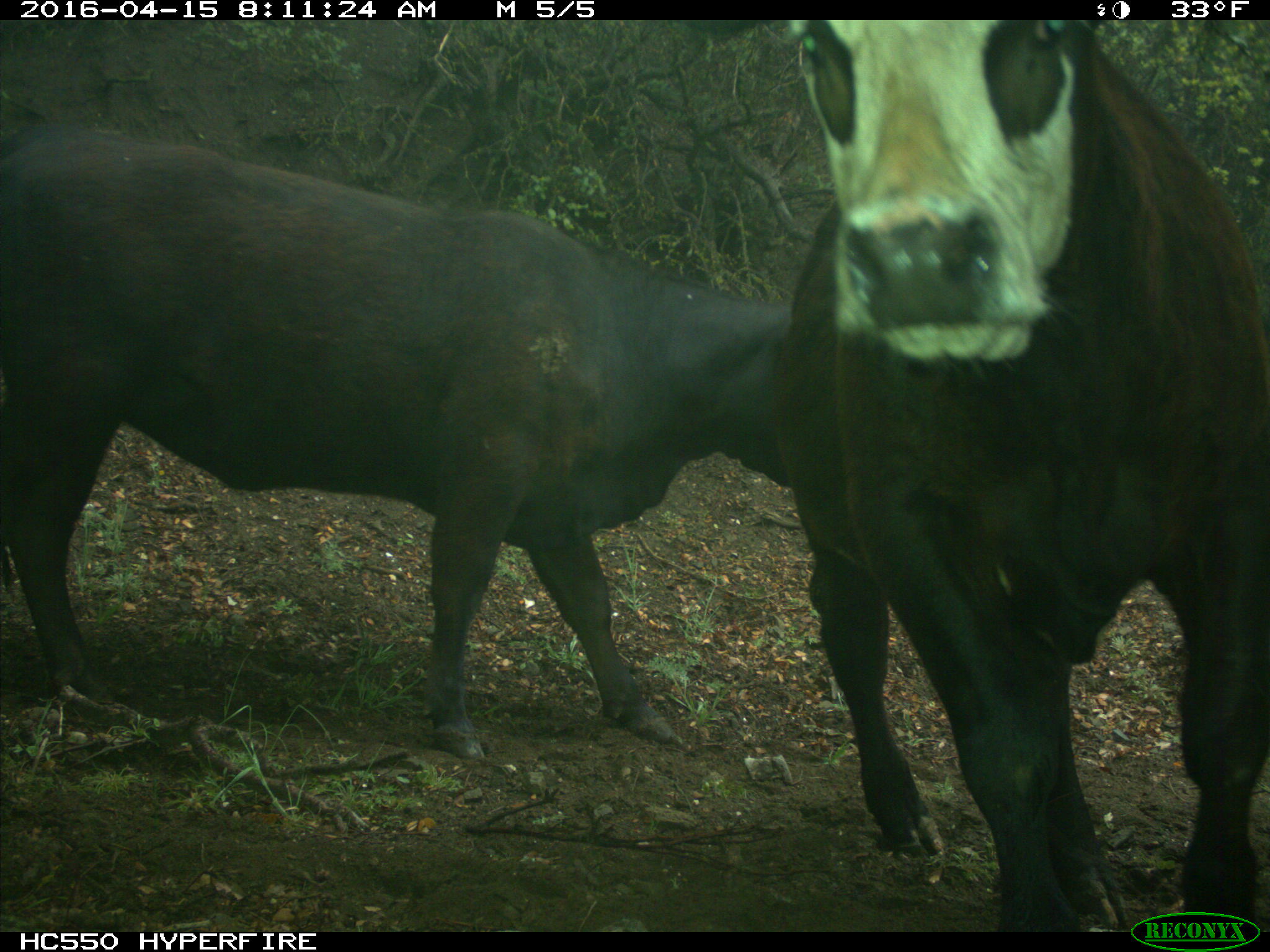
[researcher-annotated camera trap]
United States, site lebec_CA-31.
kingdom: Animalia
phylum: Chordata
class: Mammalia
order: Artiodactyla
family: Bovidae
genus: Bos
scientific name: Bos taurus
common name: domestic cow